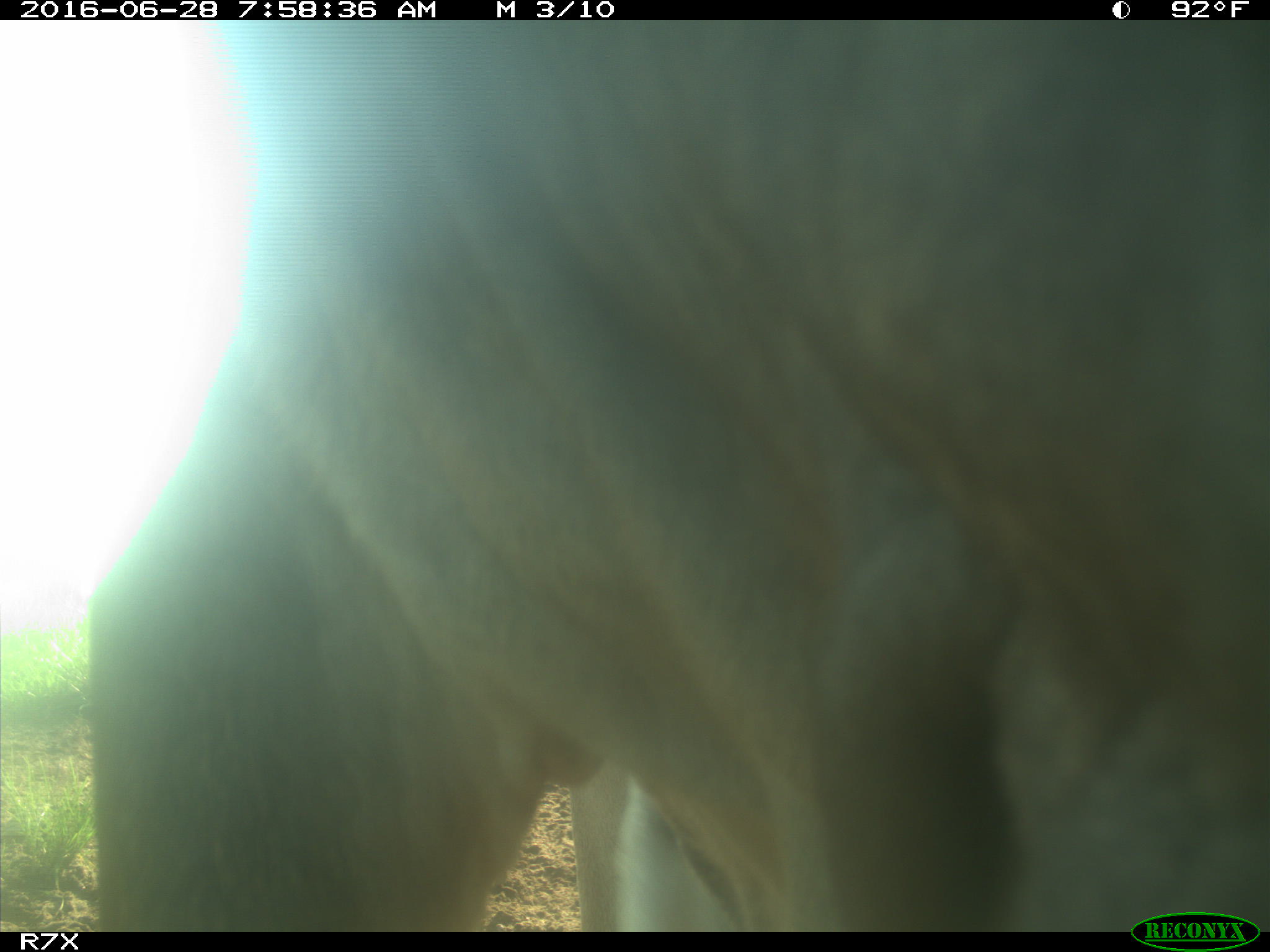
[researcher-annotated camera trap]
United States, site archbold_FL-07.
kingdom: Animalia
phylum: Chordata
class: Mammalia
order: Artiodactyla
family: Bovidae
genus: Bos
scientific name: Bos taurus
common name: domestic cow